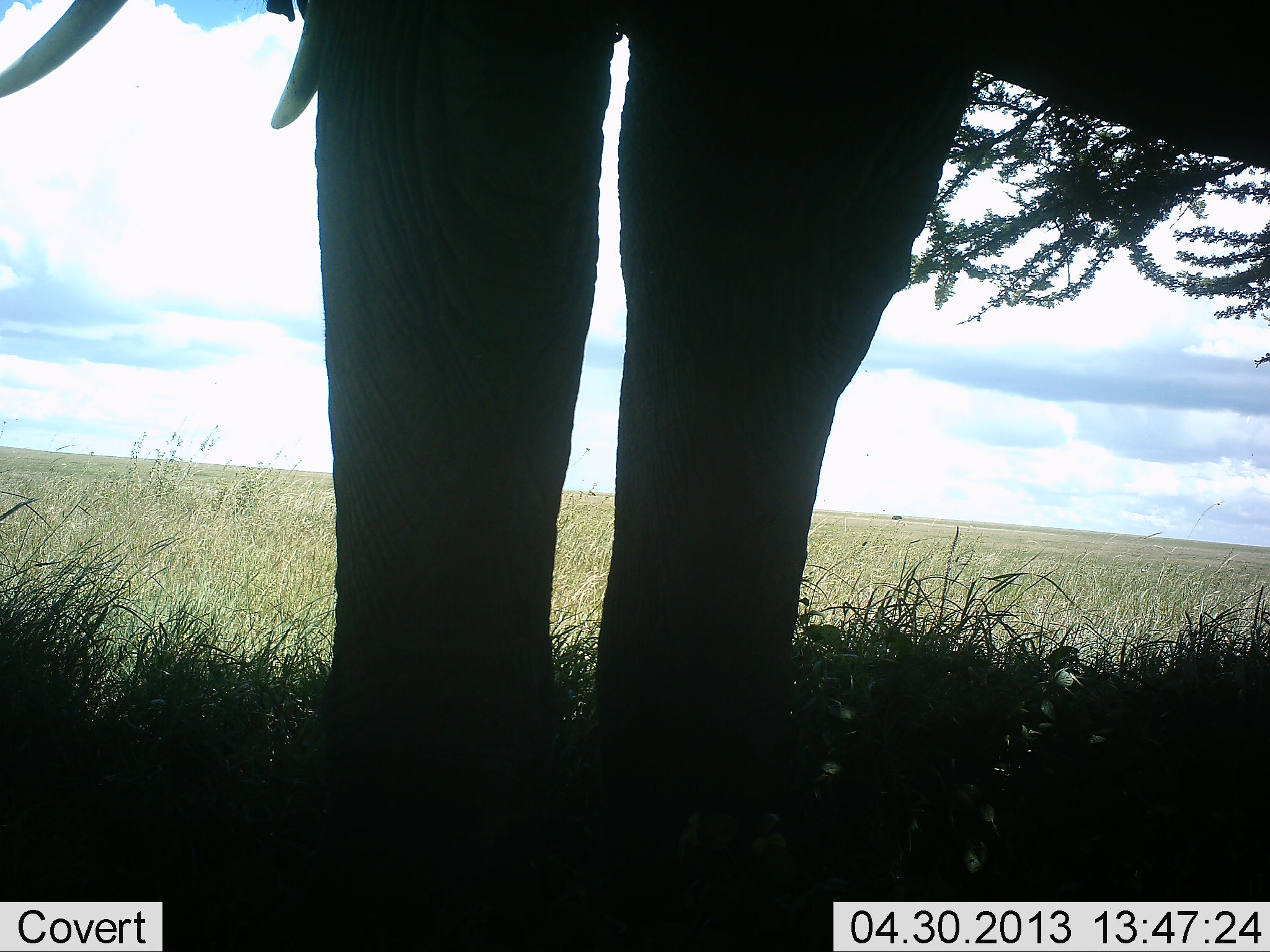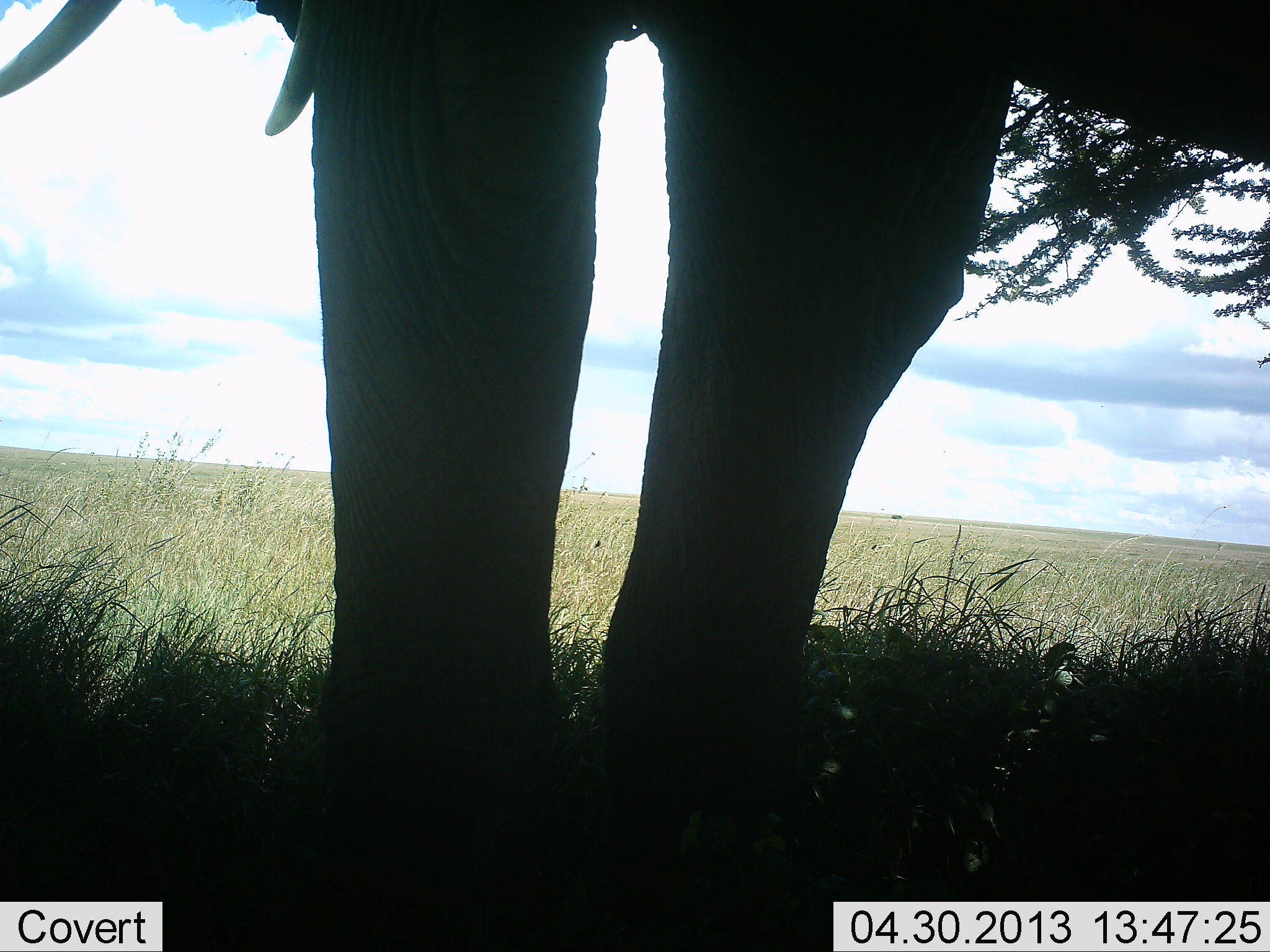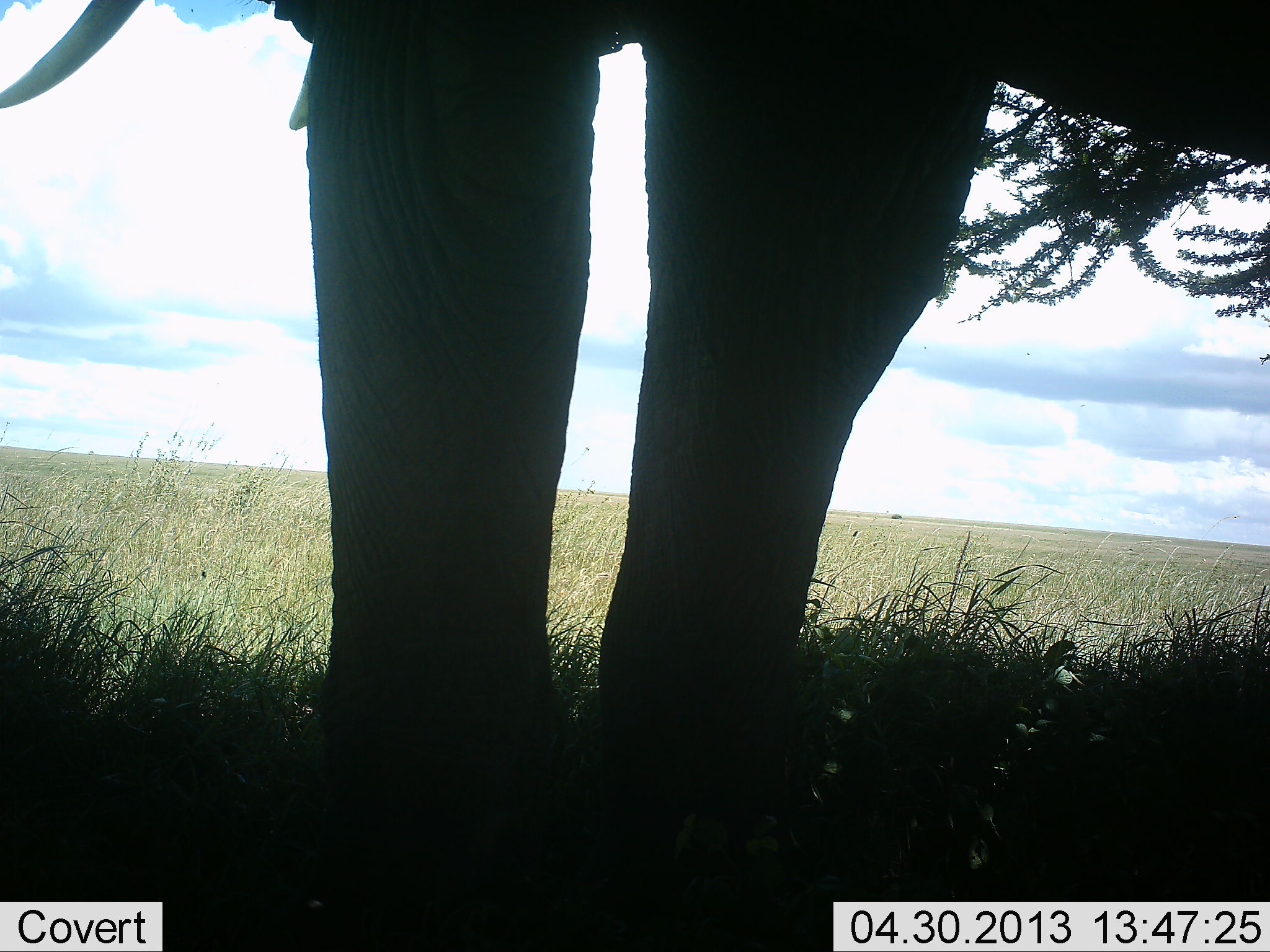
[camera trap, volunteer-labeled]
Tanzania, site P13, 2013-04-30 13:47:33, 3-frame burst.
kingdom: Animalia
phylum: Chordata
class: Mammalia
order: Proboscidea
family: Elephantidae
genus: Loxodonta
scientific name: Loxodonta africana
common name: african bush elephant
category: elephant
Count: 1.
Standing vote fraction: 89%.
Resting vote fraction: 5%.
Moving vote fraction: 11%.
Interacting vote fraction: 0%.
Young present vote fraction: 0%.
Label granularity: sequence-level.